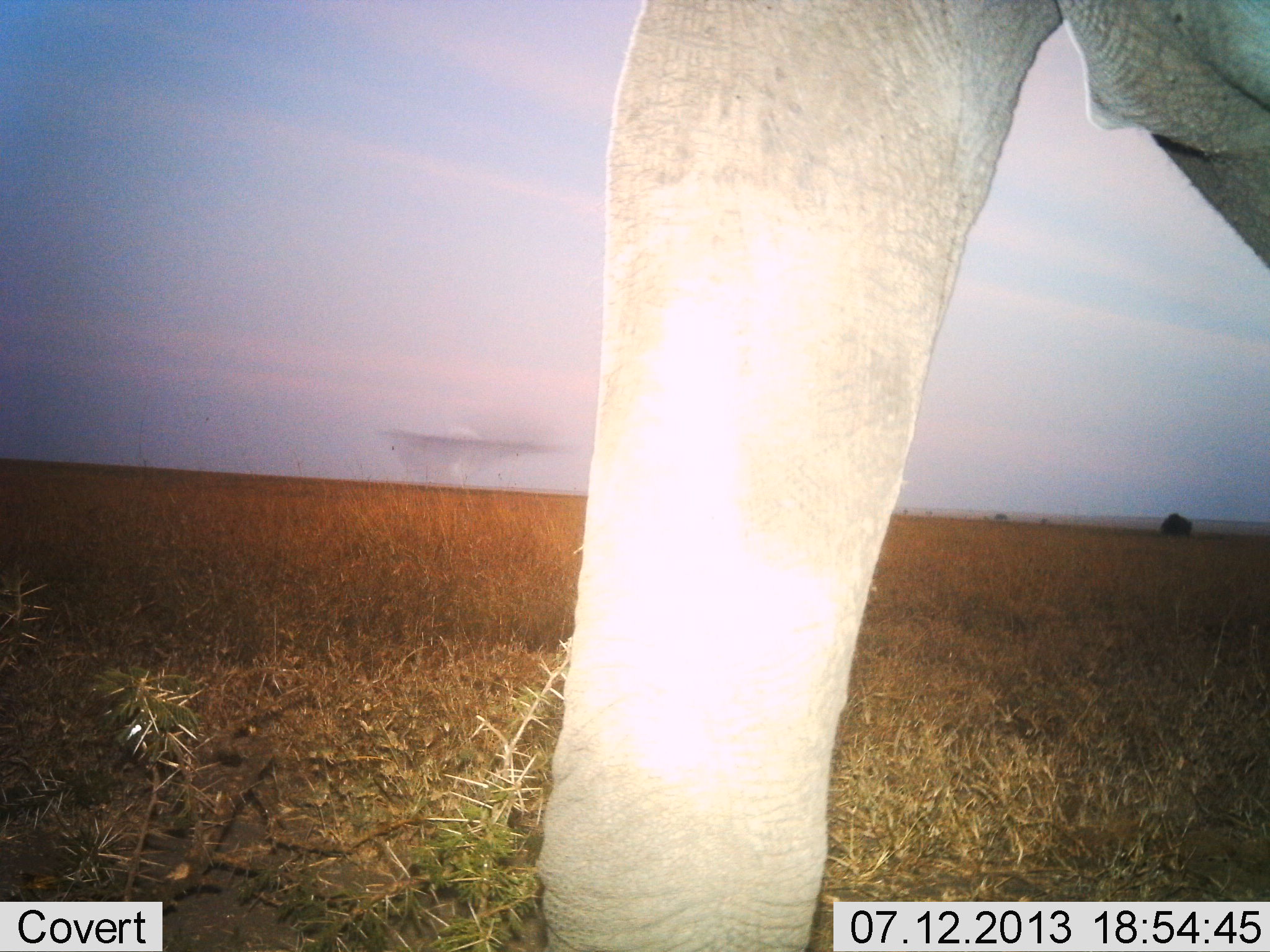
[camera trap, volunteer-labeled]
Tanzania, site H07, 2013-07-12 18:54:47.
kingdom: Animalia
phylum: Chordata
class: Mammalia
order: Proboscidea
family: Elephantidae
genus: Loxodonta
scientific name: Loxodonta africana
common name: african bush elephant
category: elephant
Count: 1.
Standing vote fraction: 88%.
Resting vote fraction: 0%.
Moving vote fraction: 8%.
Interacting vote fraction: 0%.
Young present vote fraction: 0%.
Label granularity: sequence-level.